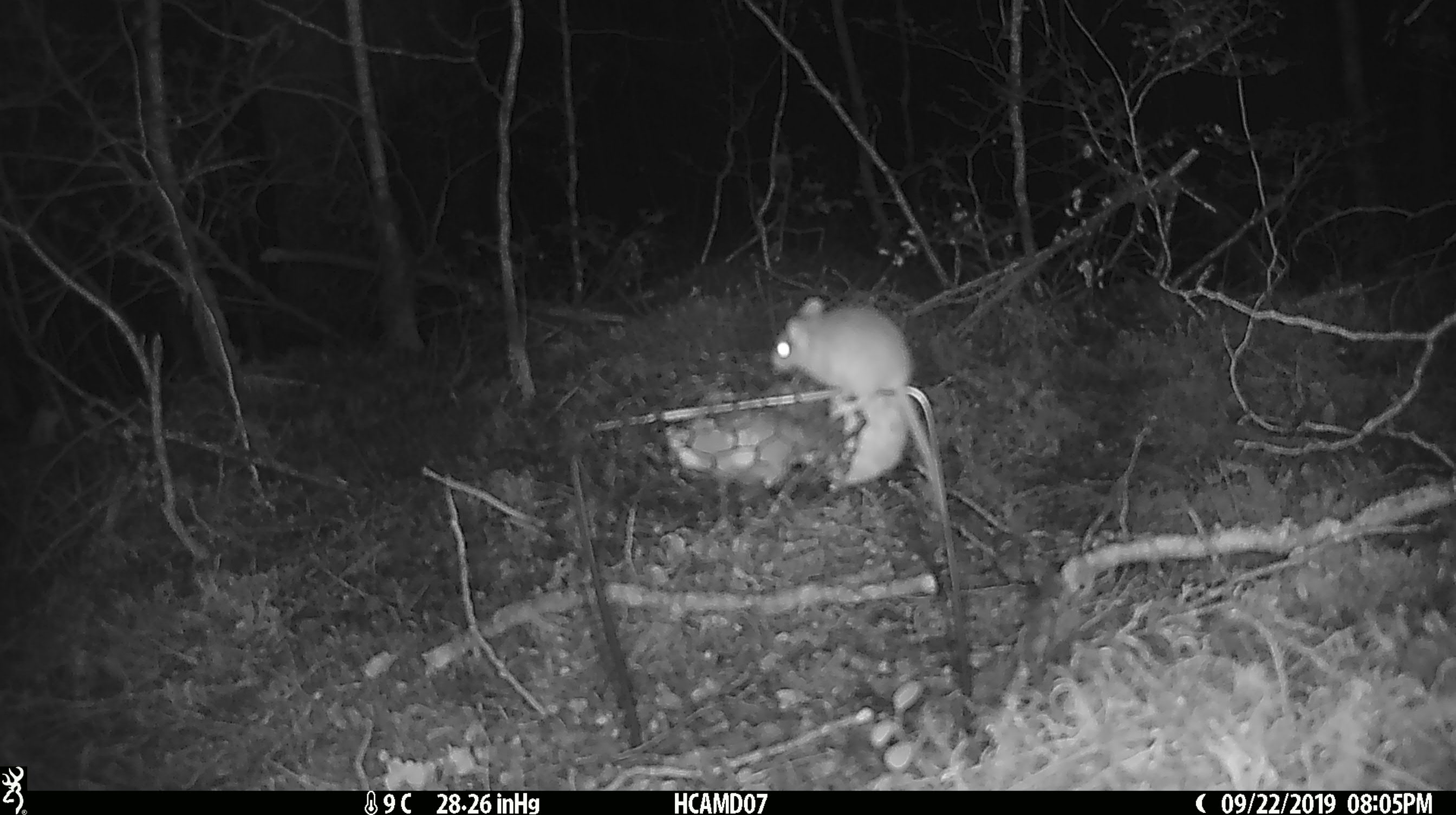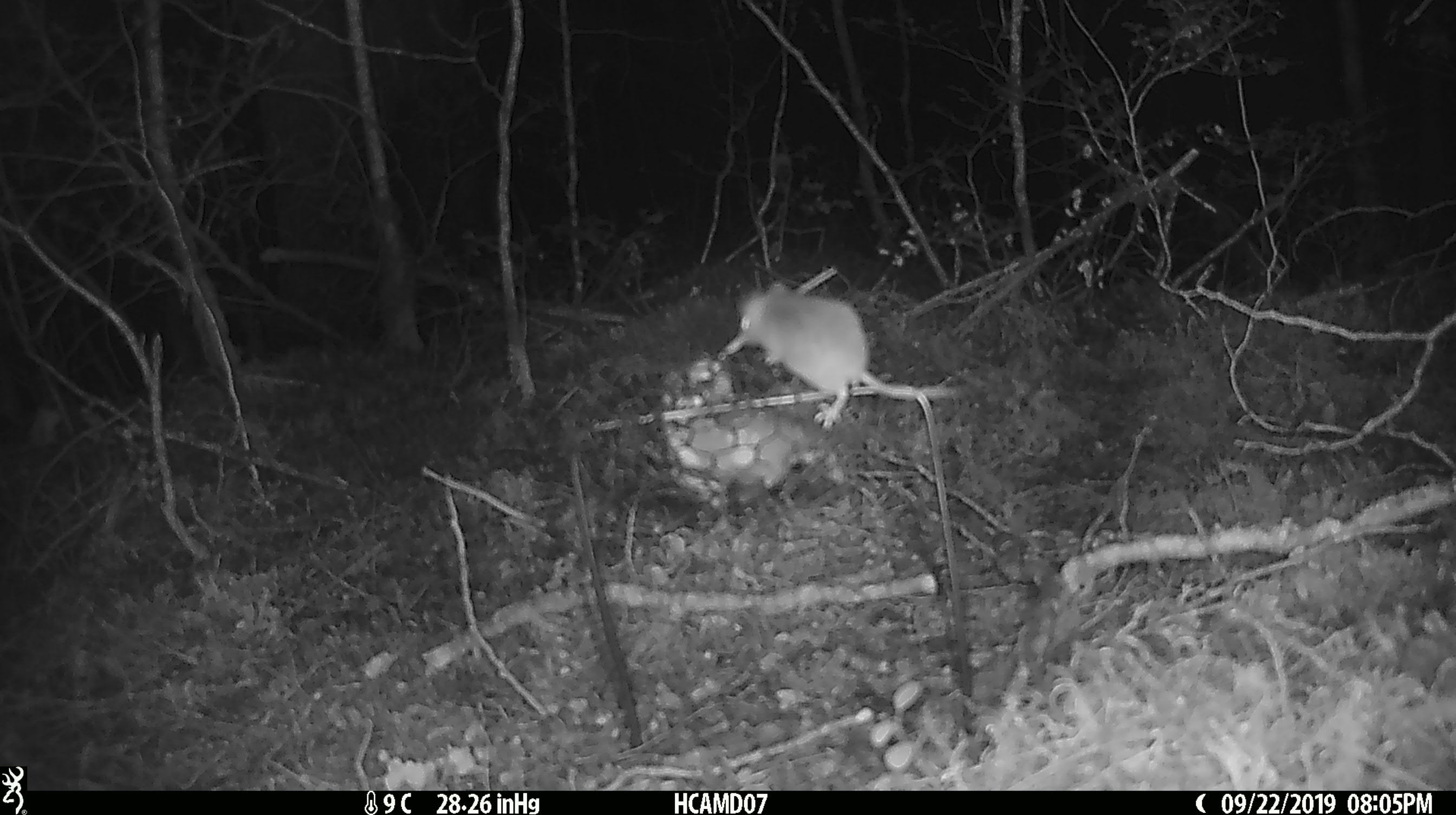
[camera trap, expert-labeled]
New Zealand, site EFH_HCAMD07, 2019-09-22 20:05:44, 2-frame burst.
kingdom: Animalia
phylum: Chordata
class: Mammalia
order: Rodentia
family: Muridae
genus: Mus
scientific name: Mus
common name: mouse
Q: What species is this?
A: Mouse (Mus).